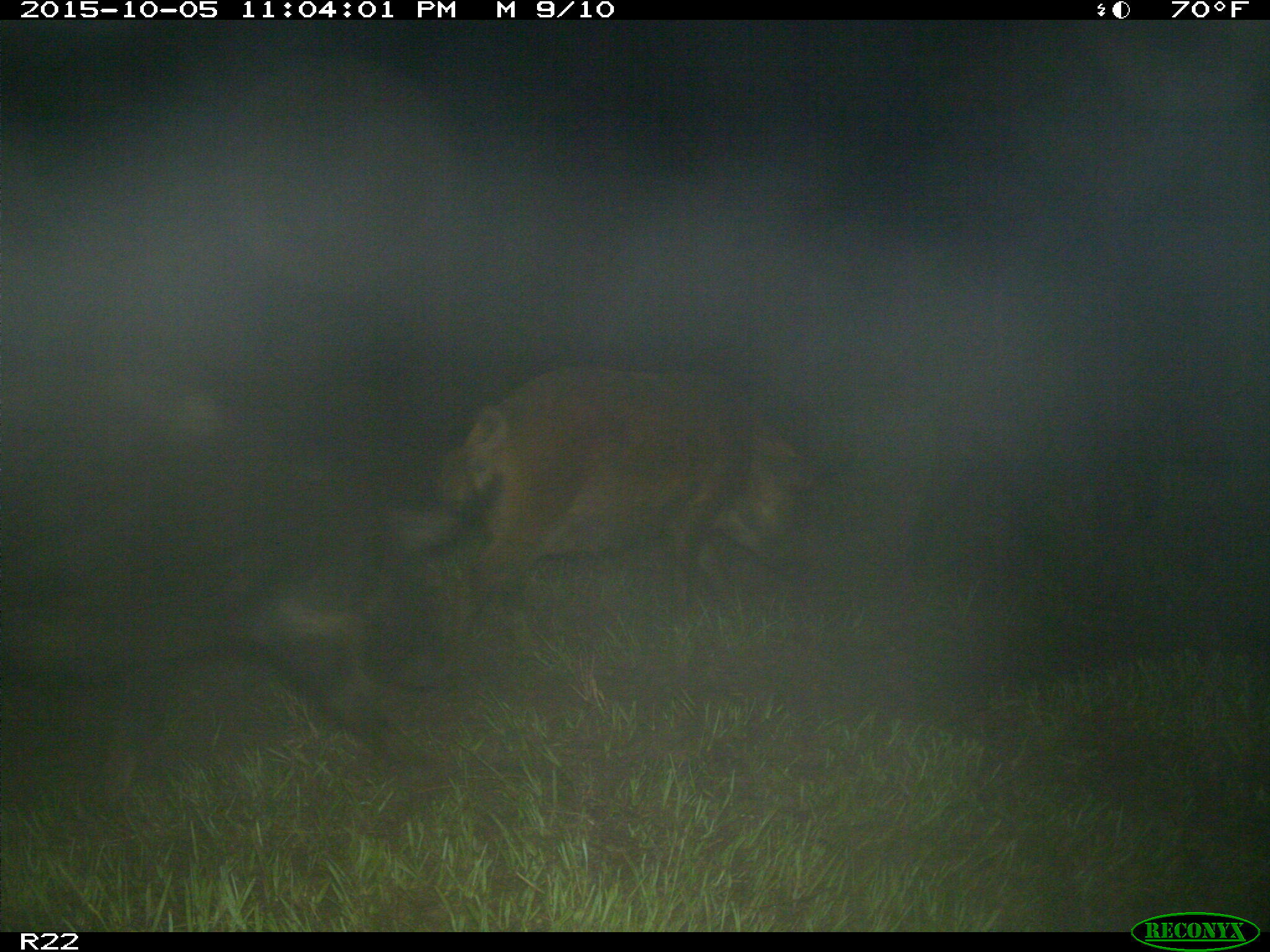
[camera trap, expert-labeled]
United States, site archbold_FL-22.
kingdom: Animalia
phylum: Chordata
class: Mammalia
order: Artiodactyla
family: Suidae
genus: Sus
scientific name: Sus scrofa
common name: wild boar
Sus scrofa (wild boar).